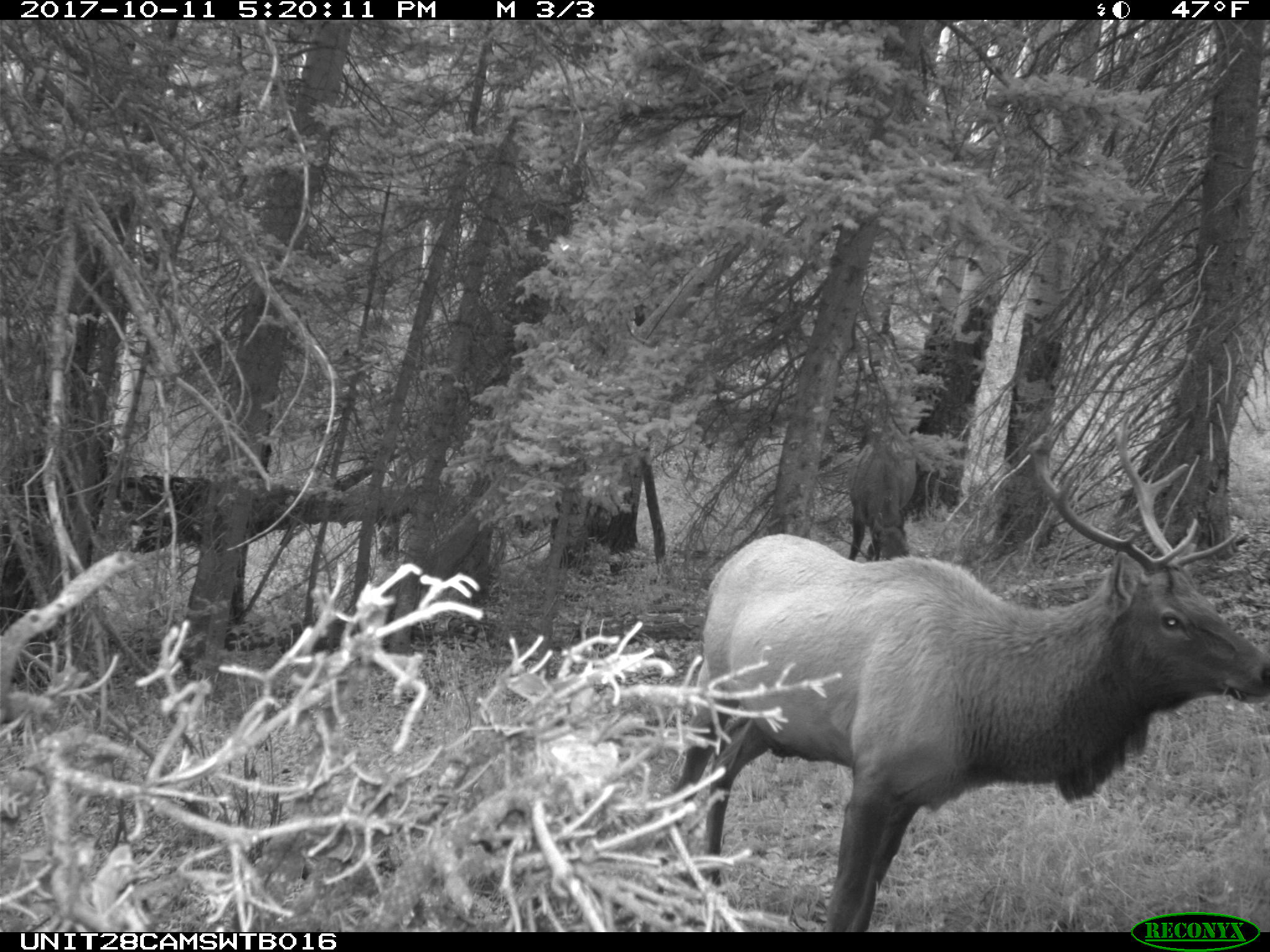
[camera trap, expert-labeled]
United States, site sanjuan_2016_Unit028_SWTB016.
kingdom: Animalia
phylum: Chordata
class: Mammalia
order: Artiodactyla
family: Cervidae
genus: Cervus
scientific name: Cervus elaphus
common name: red deer